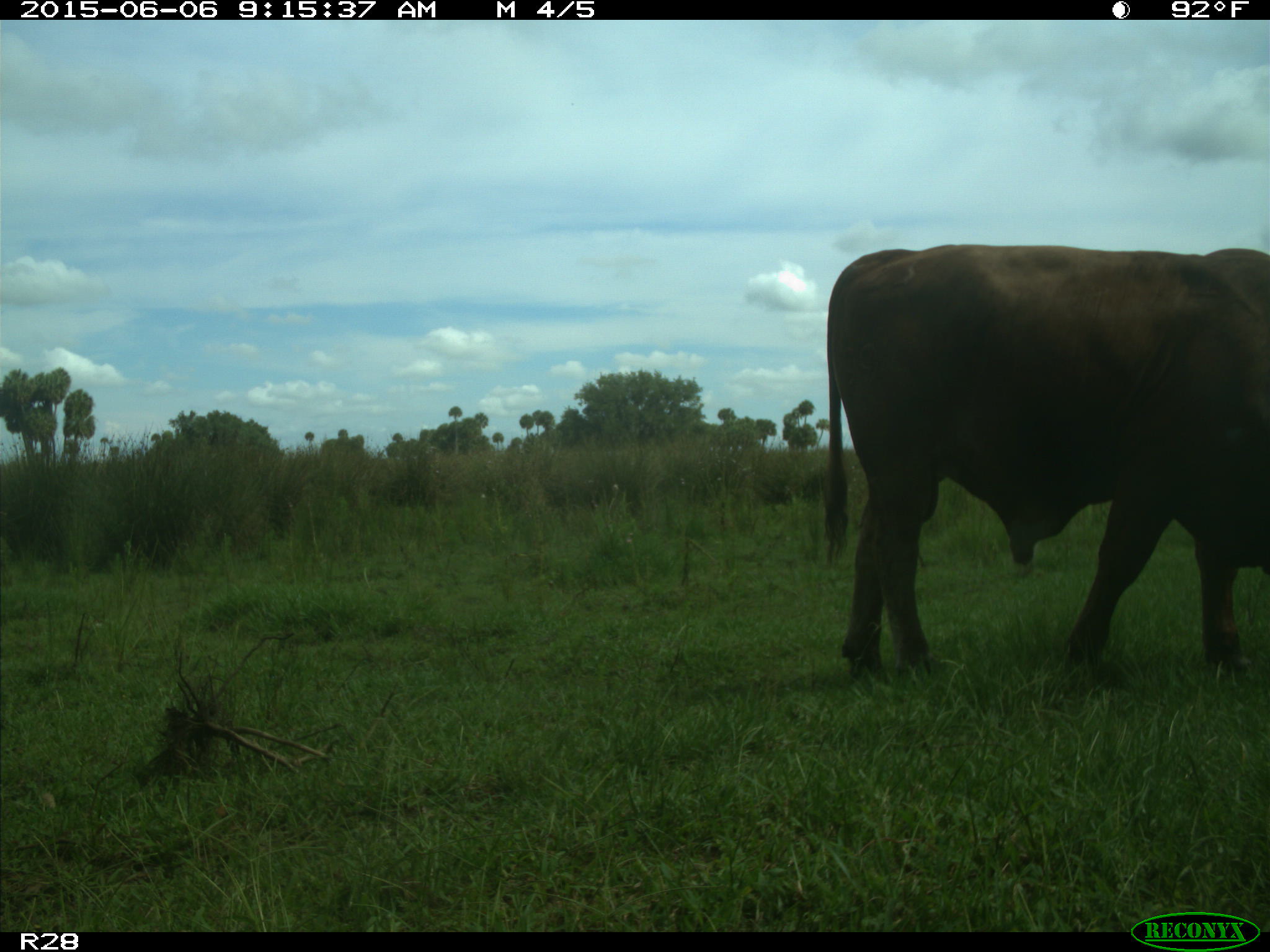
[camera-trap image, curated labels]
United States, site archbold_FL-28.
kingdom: Animalia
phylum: Chordata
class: Mammalia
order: Artiodactyla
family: Bovidae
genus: Bos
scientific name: Bos taurus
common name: domestic cow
Bos taurus (domestic cow).